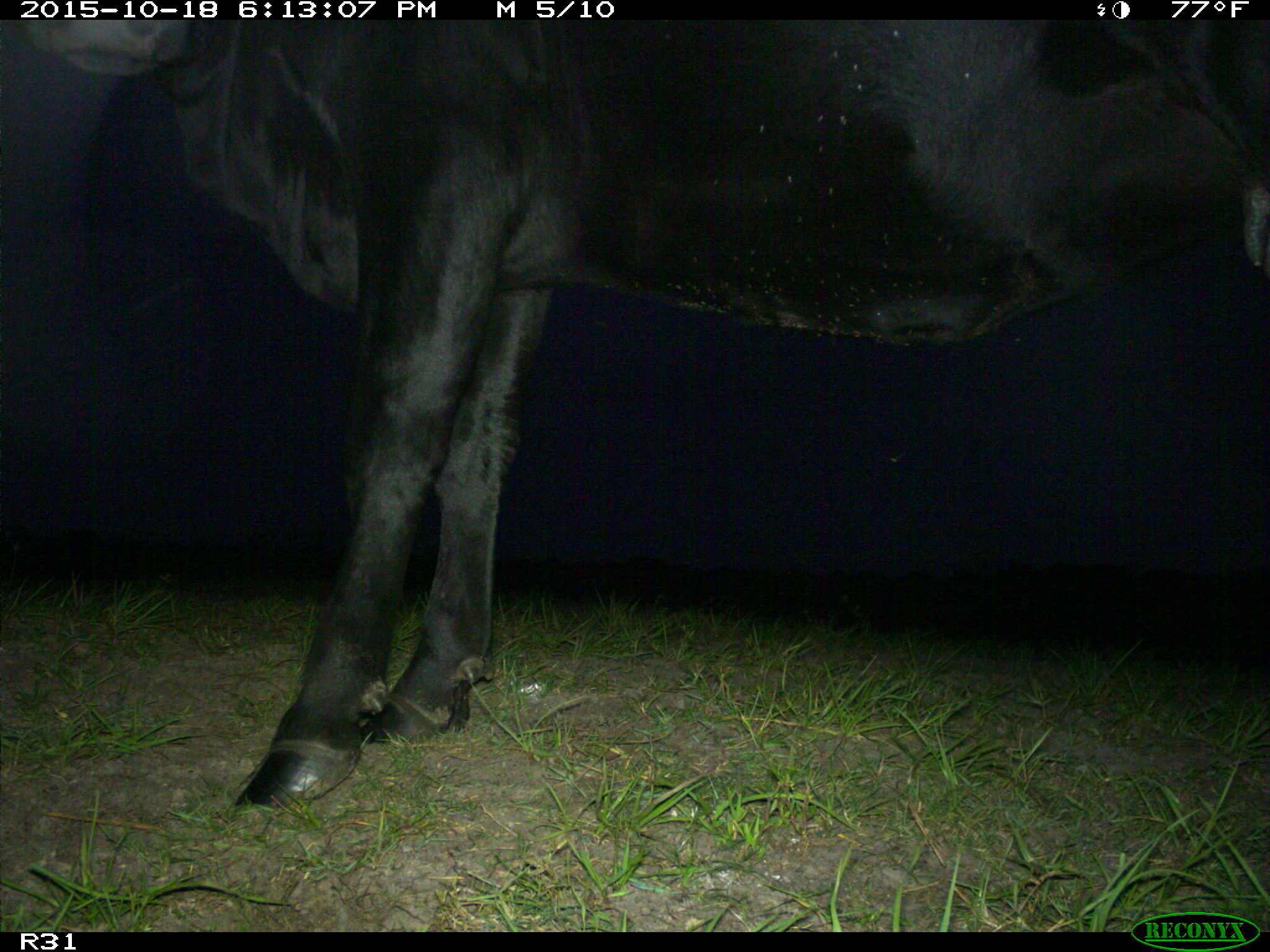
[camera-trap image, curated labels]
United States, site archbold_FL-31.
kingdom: Animalia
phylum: Chordata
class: Mammalia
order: Artiodactyla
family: Bovidae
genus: Bos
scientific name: Bos taurus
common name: domestic cow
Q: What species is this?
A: Bos taurus (domestic cow).